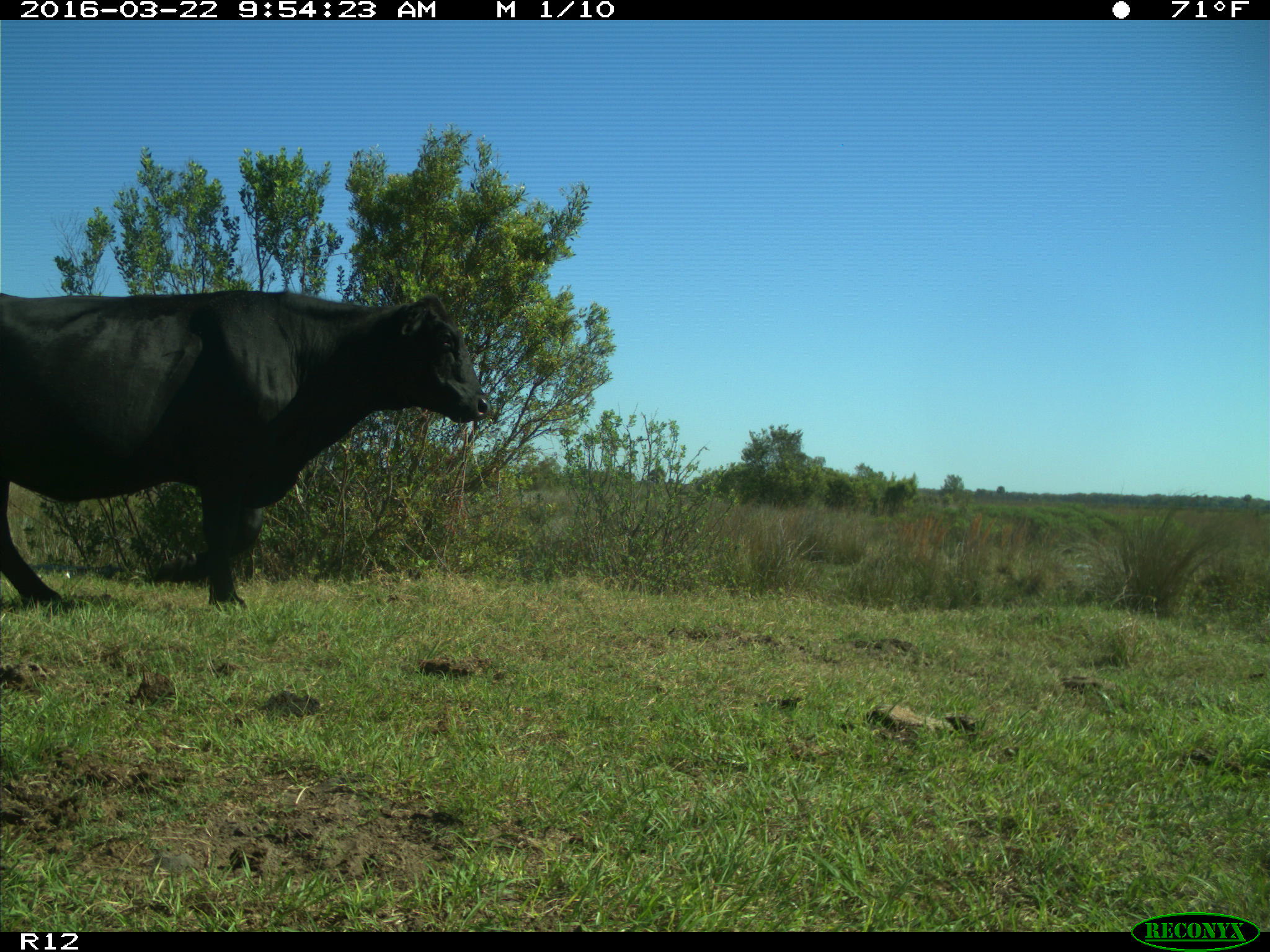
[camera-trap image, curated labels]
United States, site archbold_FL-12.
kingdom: Animalia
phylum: Chordata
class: Mammalia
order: Artiodactyla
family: Bovidae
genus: Bos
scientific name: Bos taurus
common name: domestic cow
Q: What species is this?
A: Bos taurus (domestic cow).